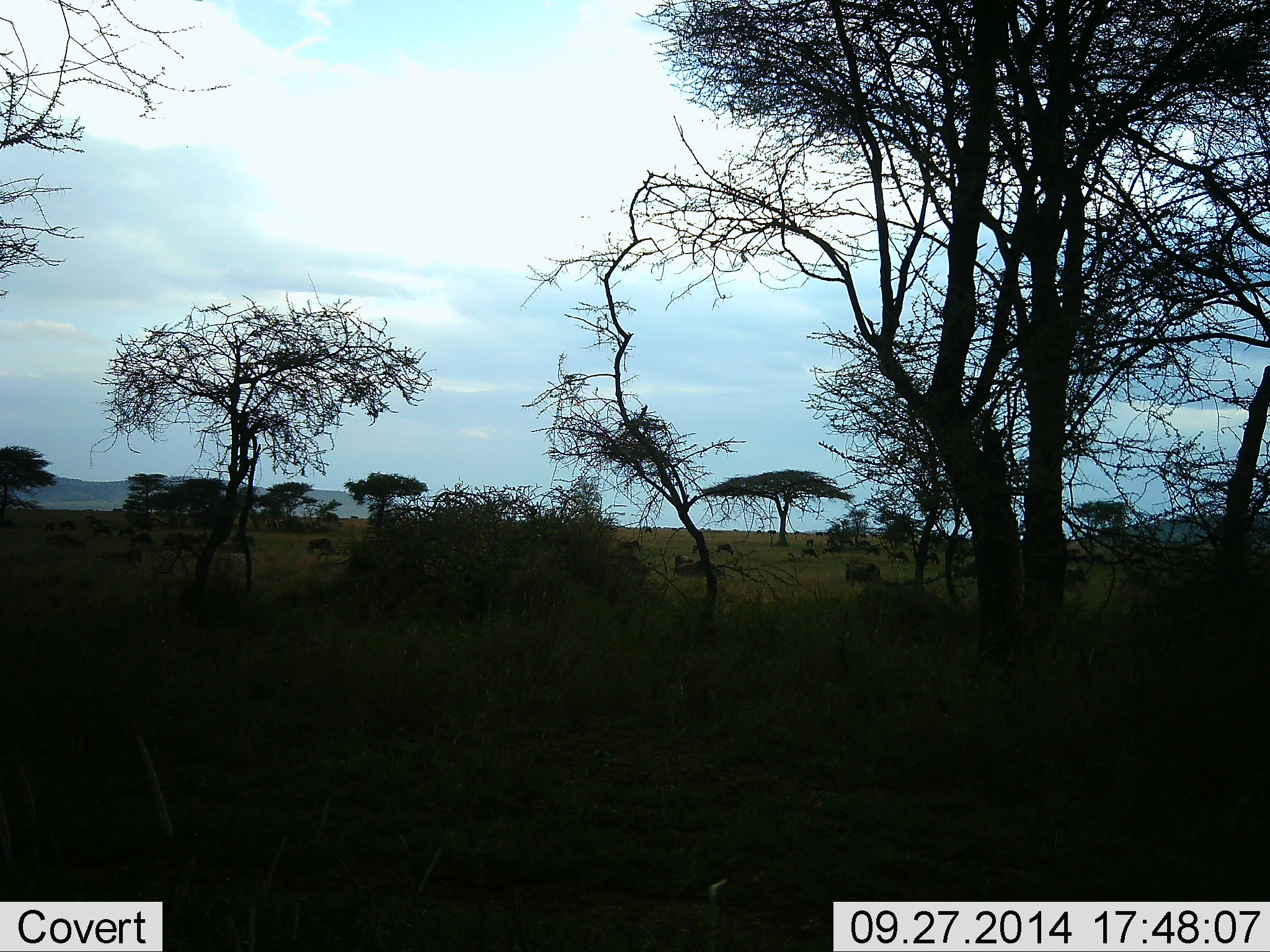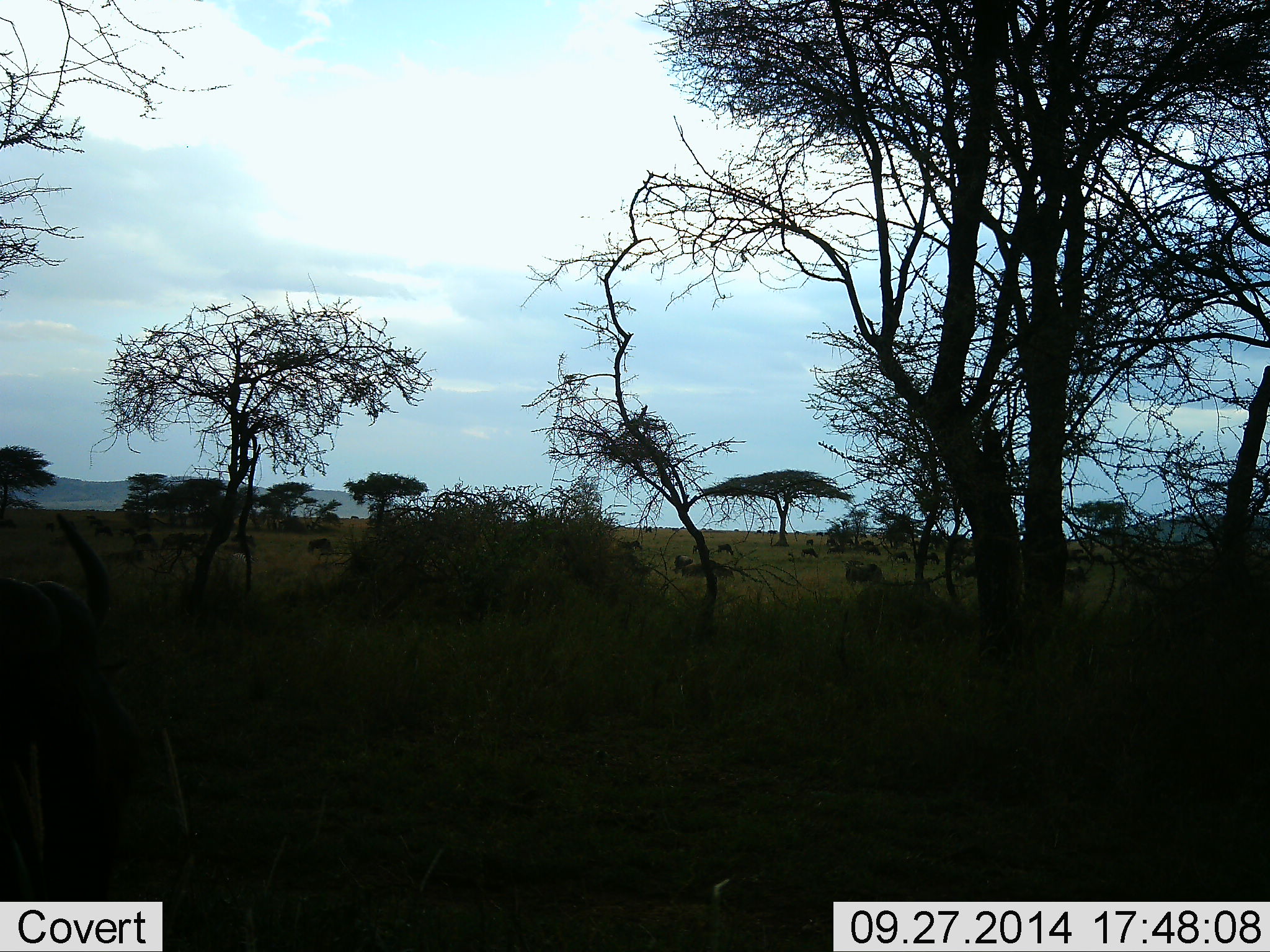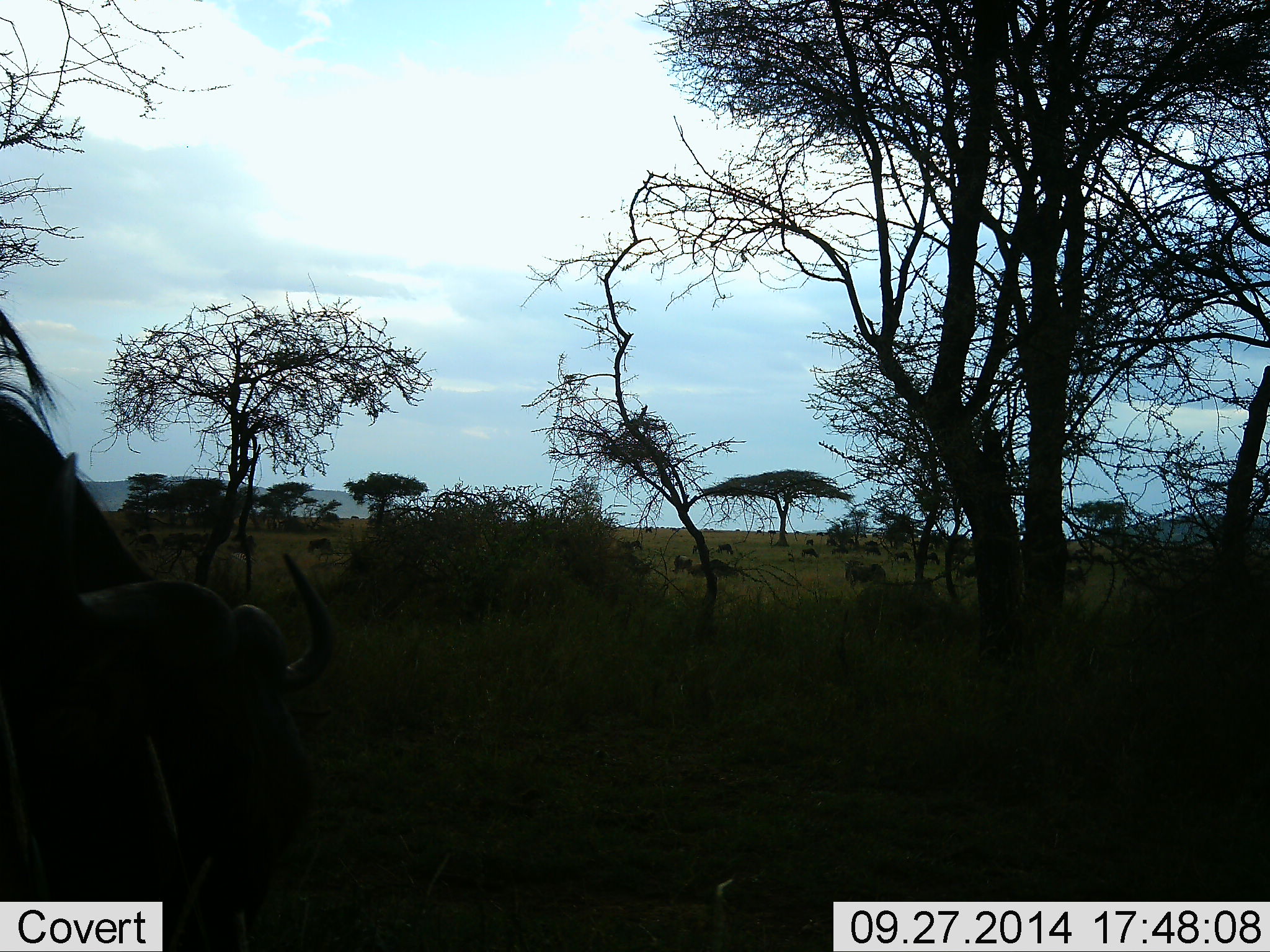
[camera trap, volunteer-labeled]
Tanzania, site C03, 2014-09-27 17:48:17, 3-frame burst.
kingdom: Animalia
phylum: Chordata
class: Mammalia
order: Artiodactyla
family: Bovidae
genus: Connochaetes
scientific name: Connochaetes taurinus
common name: blue wildebeest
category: wildebeest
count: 11-50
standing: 44%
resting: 56%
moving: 67%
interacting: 0%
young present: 0%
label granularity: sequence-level